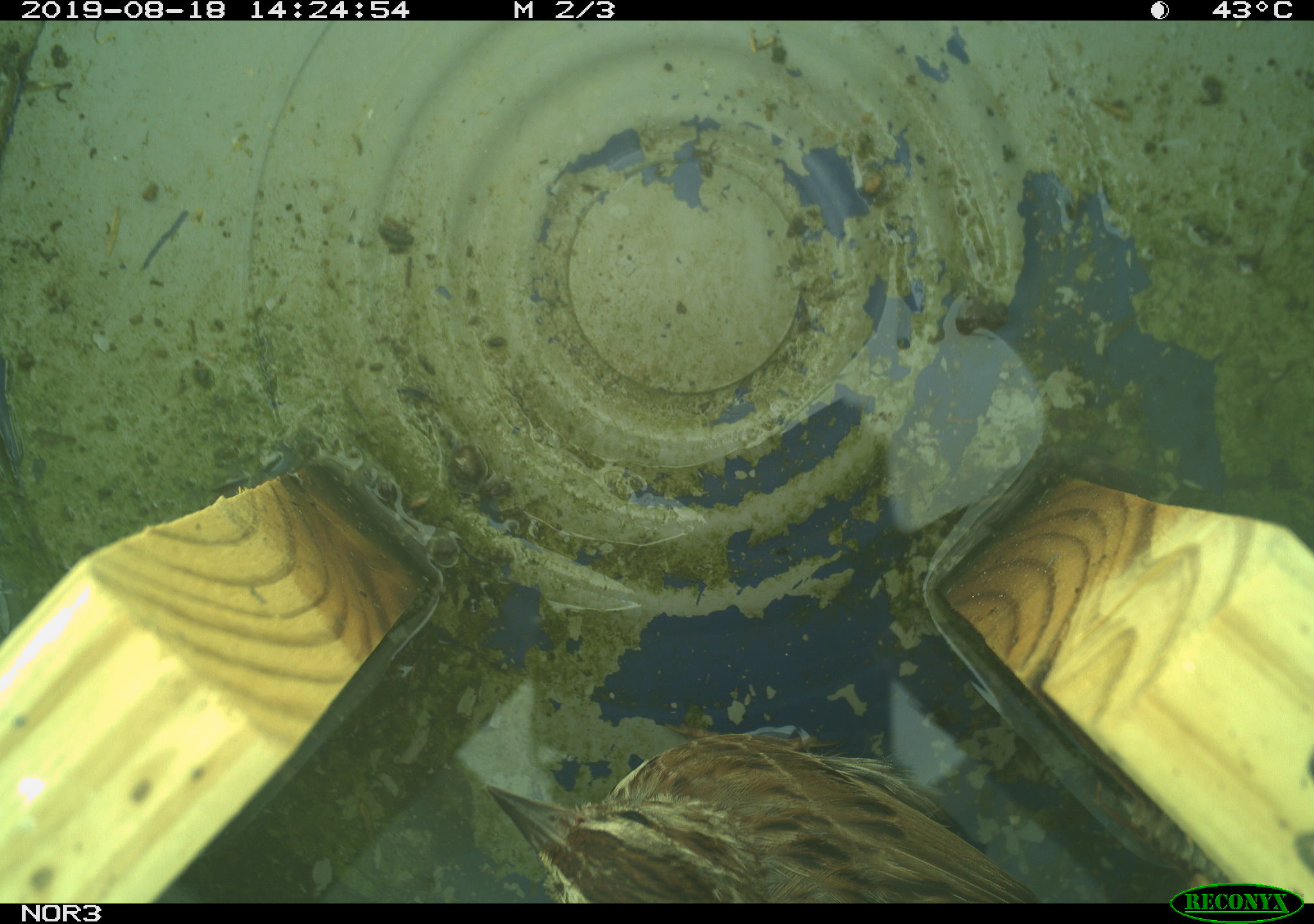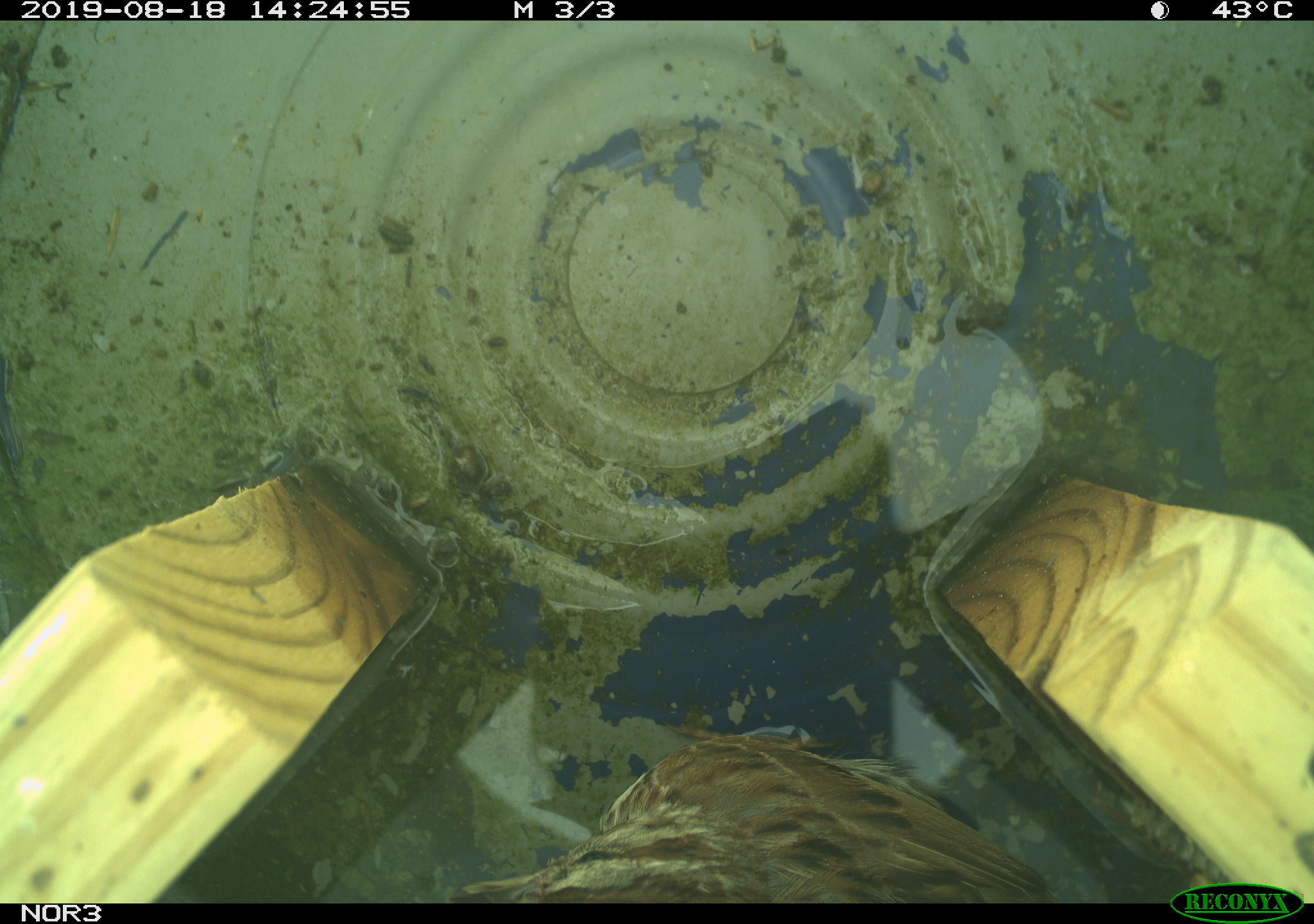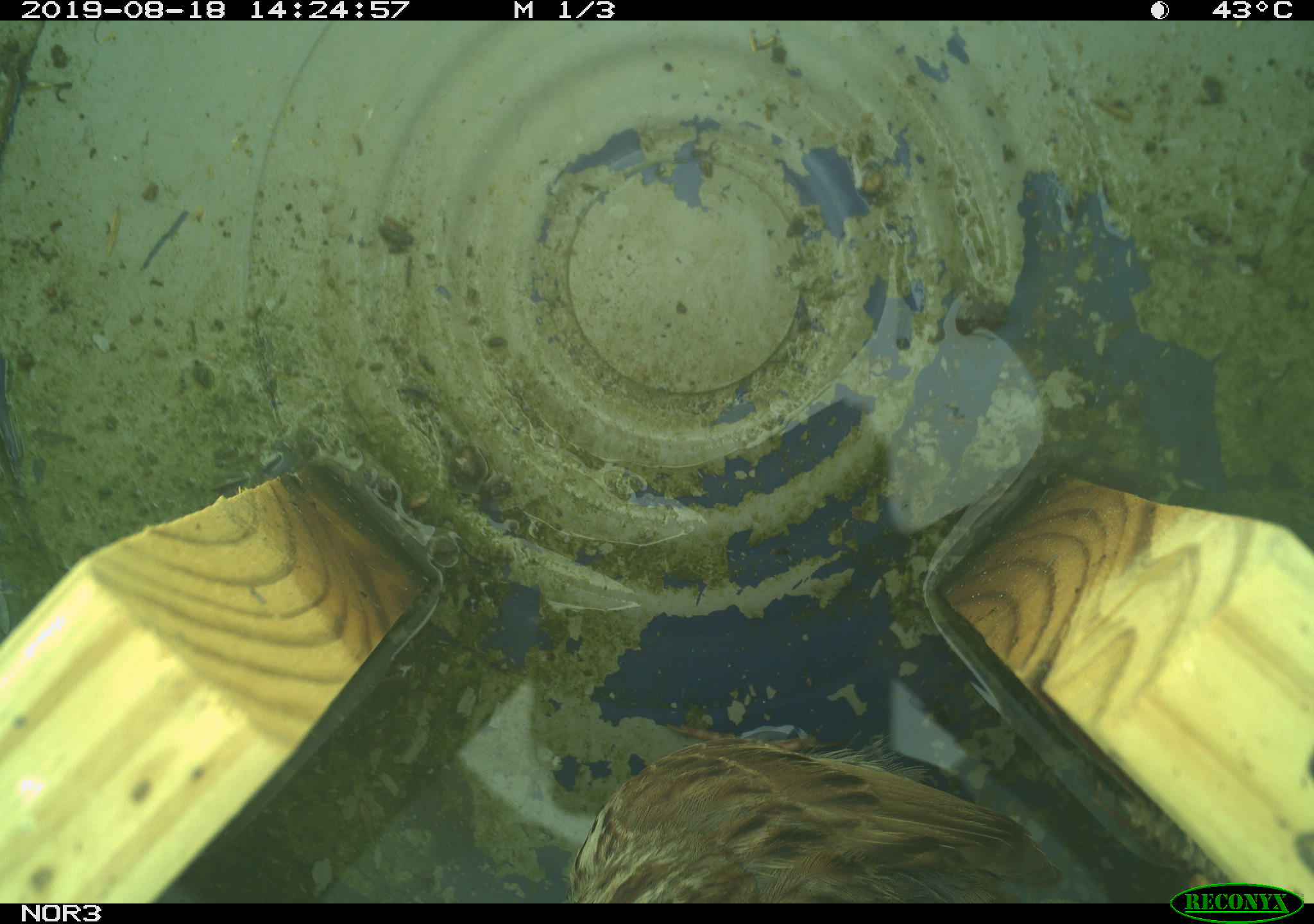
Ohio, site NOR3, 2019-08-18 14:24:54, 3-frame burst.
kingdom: Animalia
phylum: Chordata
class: Aves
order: Passeriformes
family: Passerellidae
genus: Melospiza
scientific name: Melospiza melodia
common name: song sparrow